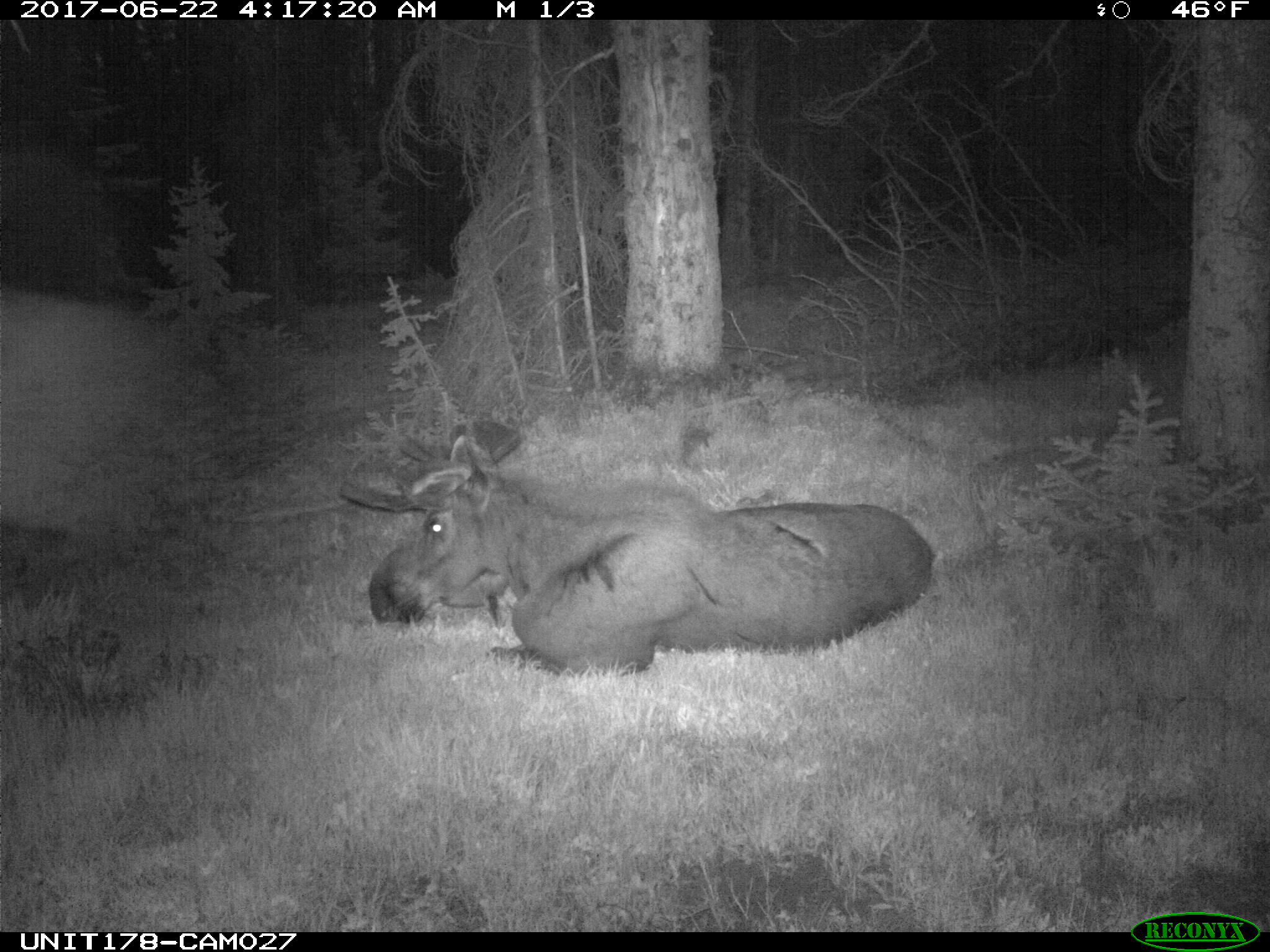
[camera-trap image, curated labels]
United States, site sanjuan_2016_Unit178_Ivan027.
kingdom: Animalia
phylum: Chordata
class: Mammalia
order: Artiodactyla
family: Cervidae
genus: Alces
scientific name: Alces alces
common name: moose